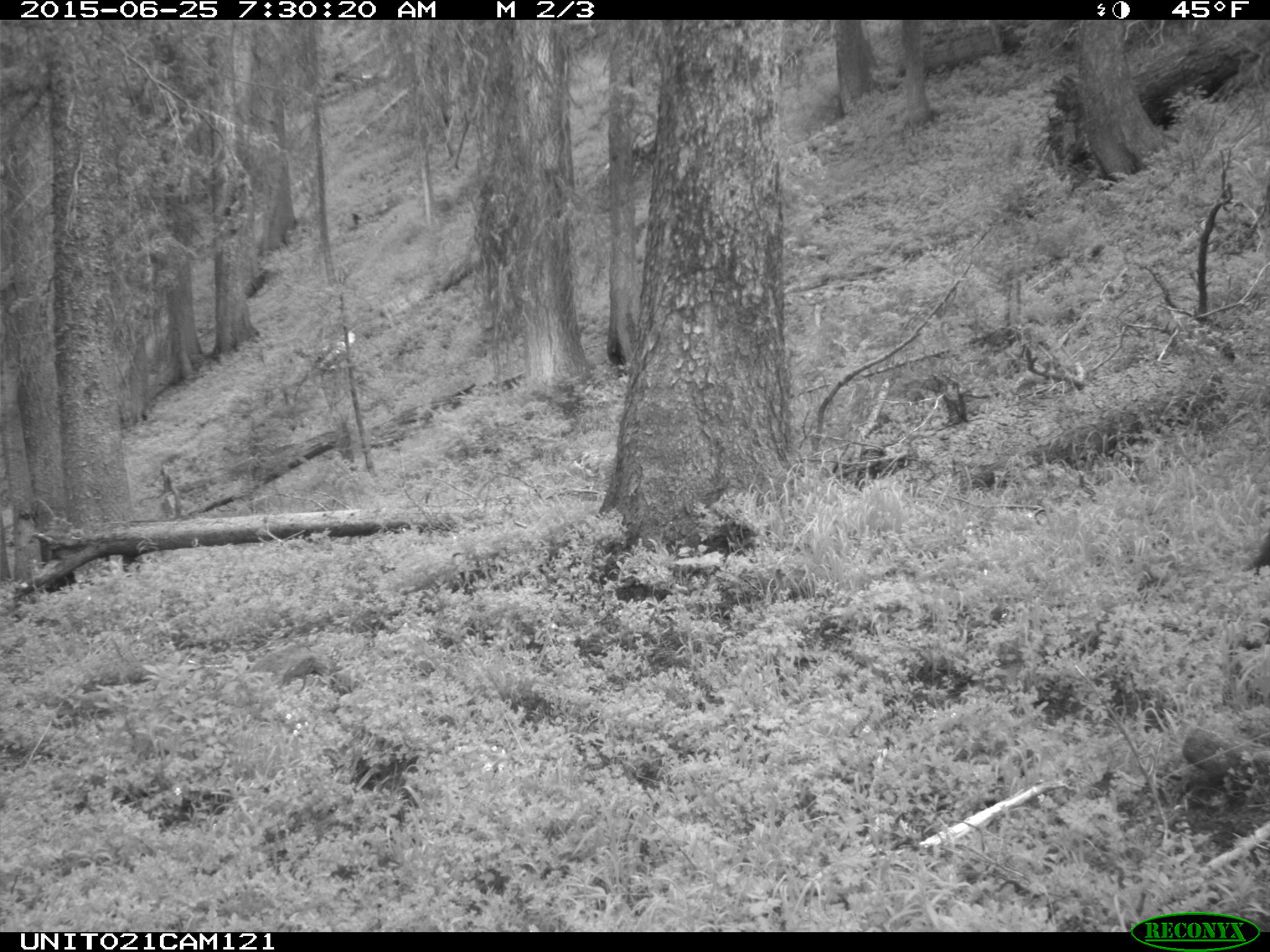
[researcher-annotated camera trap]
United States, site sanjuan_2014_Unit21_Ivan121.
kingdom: Animalia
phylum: Chordata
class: Mammalia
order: Carnivora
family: Ursidae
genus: Ursus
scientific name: Ursus americanus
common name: american black bear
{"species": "Ursus americanus (american black bear)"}